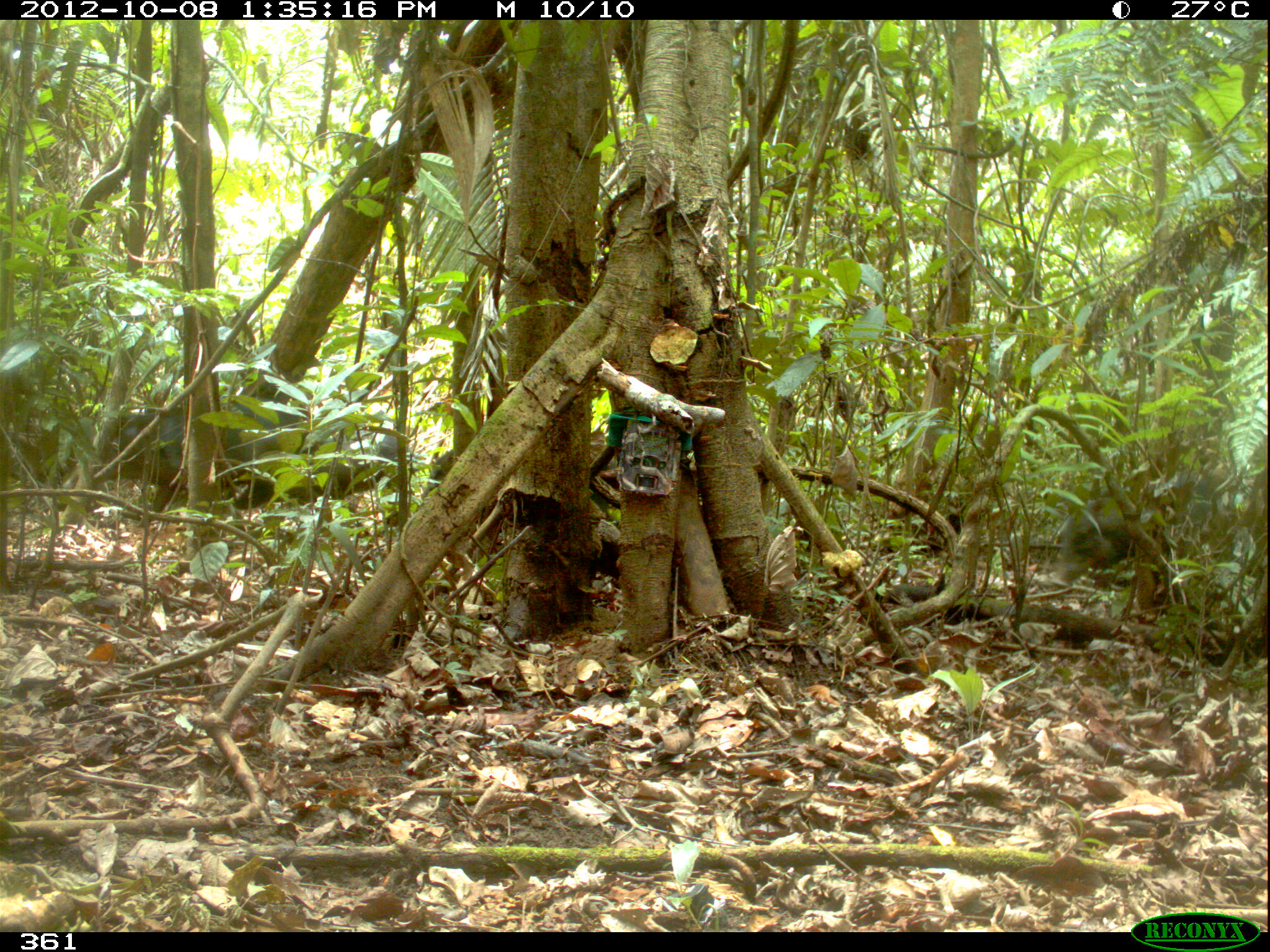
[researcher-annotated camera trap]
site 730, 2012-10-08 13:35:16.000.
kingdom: Animalia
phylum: Chordata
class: Mammalia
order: Artiodactyla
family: Tayassuidae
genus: Tayassu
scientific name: Tayassu pecari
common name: white-lipped peccary